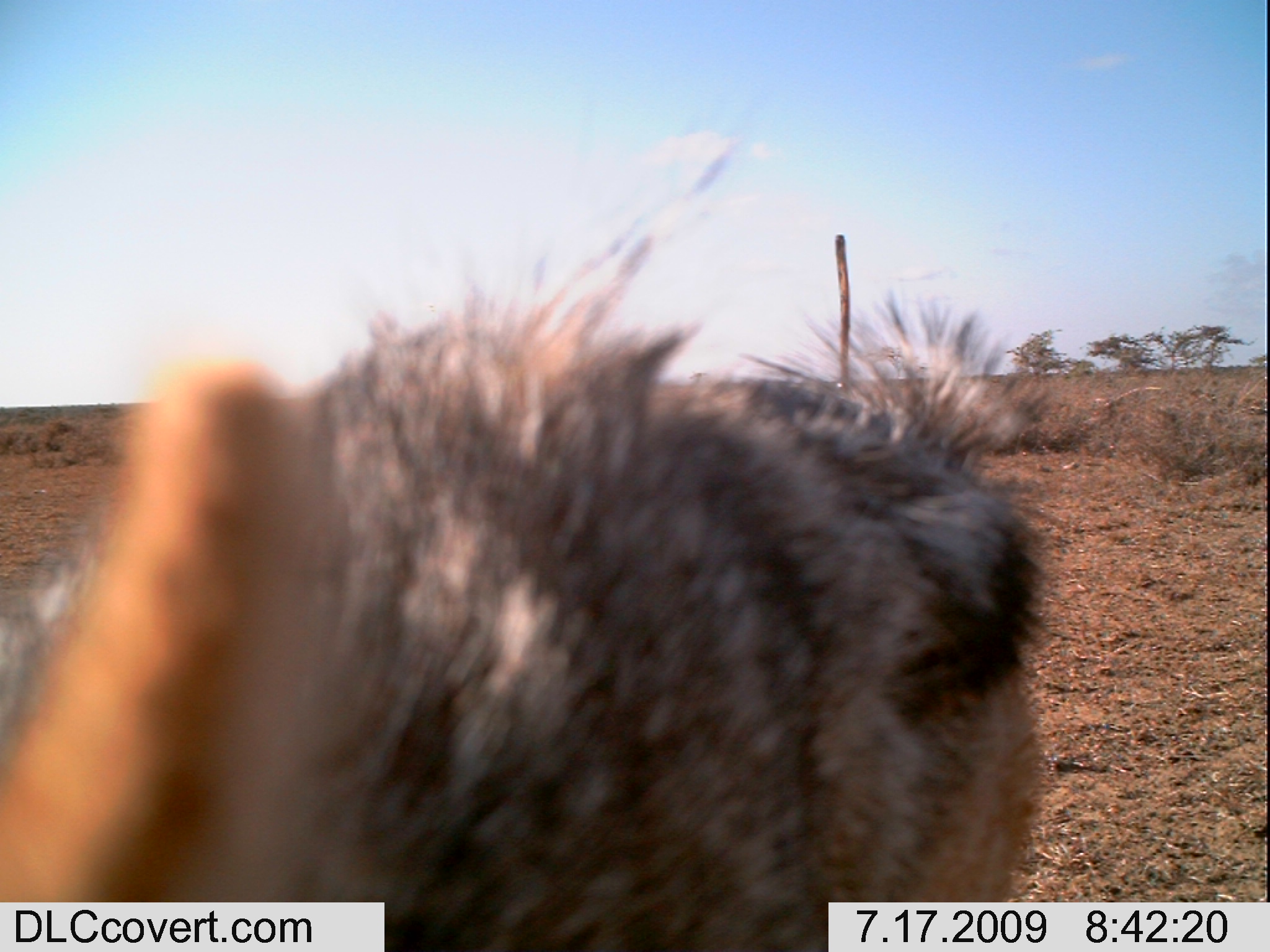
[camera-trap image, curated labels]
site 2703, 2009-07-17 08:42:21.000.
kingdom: Animalia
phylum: Chordata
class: Mammalia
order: Carnivora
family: Canidae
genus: Lupulella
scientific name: Lupulella mesomelas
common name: black-backed jackal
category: canis mesomelas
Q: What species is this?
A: Canis mesomelas (black-backed jackal) (Lupulella mesomelas).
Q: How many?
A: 1.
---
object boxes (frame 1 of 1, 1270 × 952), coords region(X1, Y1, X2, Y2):
canis mesomelas: region(0, 300, 1053, 952)